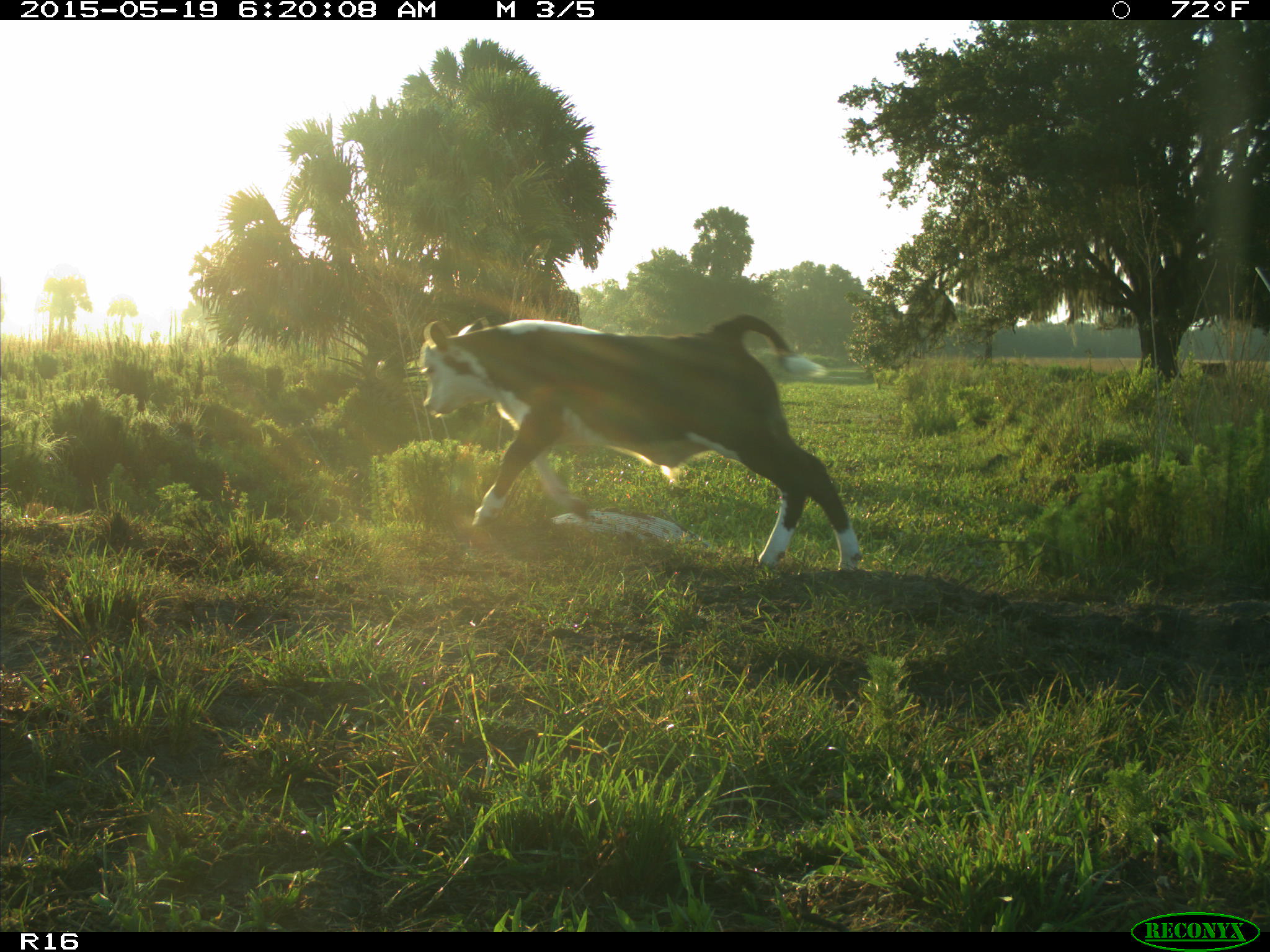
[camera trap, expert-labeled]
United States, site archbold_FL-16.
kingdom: Animalia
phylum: Chordata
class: Mammalia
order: Artiodactyla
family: Bovidae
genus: Bos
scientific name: Bos taurus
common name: domestic cow